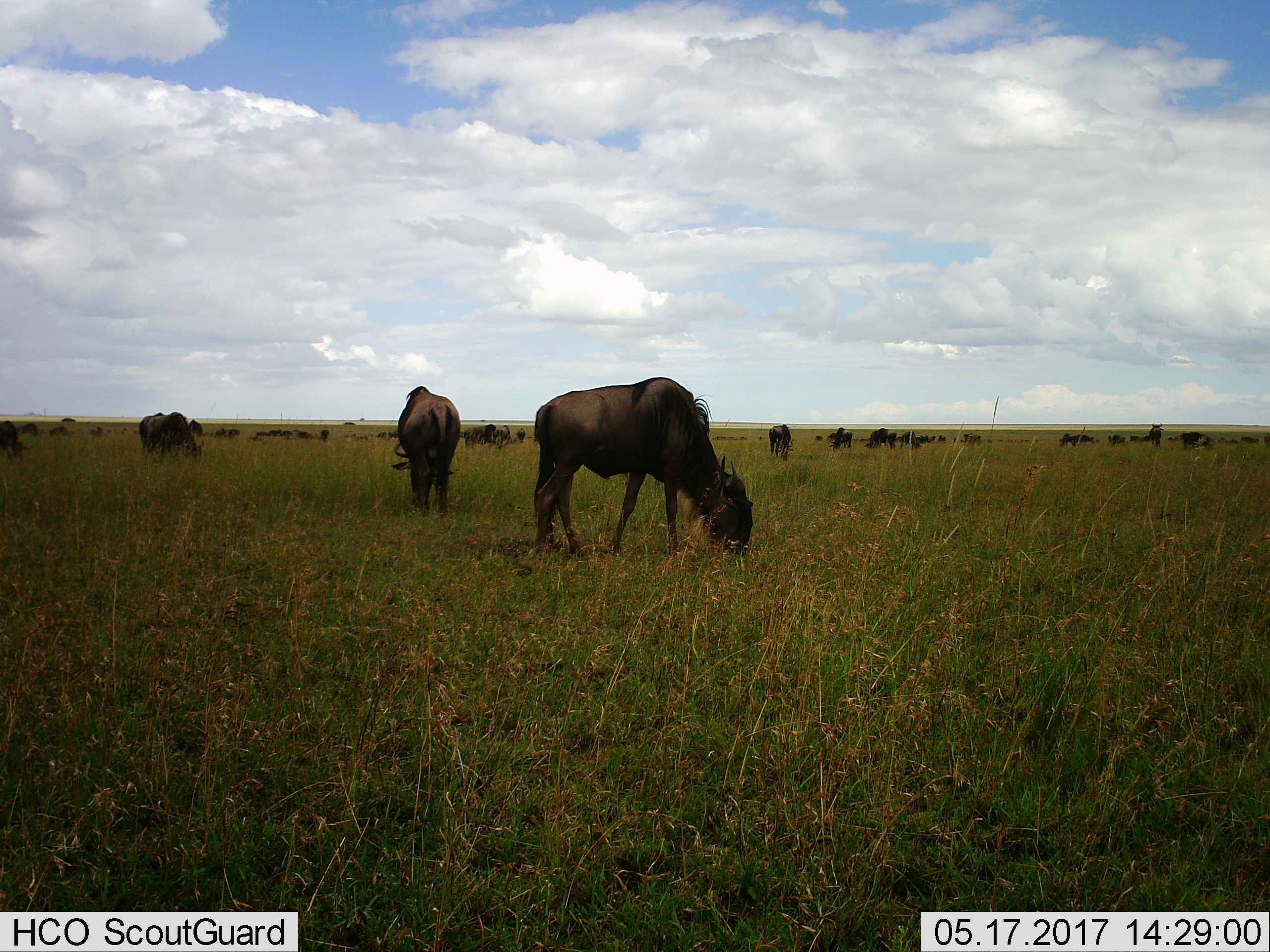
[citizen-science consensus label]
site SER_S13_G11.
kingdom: Animalia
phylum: Chordata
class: Mammalia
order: Artiodactyla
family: Bovidae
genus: Connochaetes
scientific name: Connochaetes taurinus taurinus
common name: blue wildebeest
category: wildebeestblue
Wildebeestblue (blue wildebeest) (Connochaetes taurinus taurinus), count 11-50. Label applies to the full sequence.